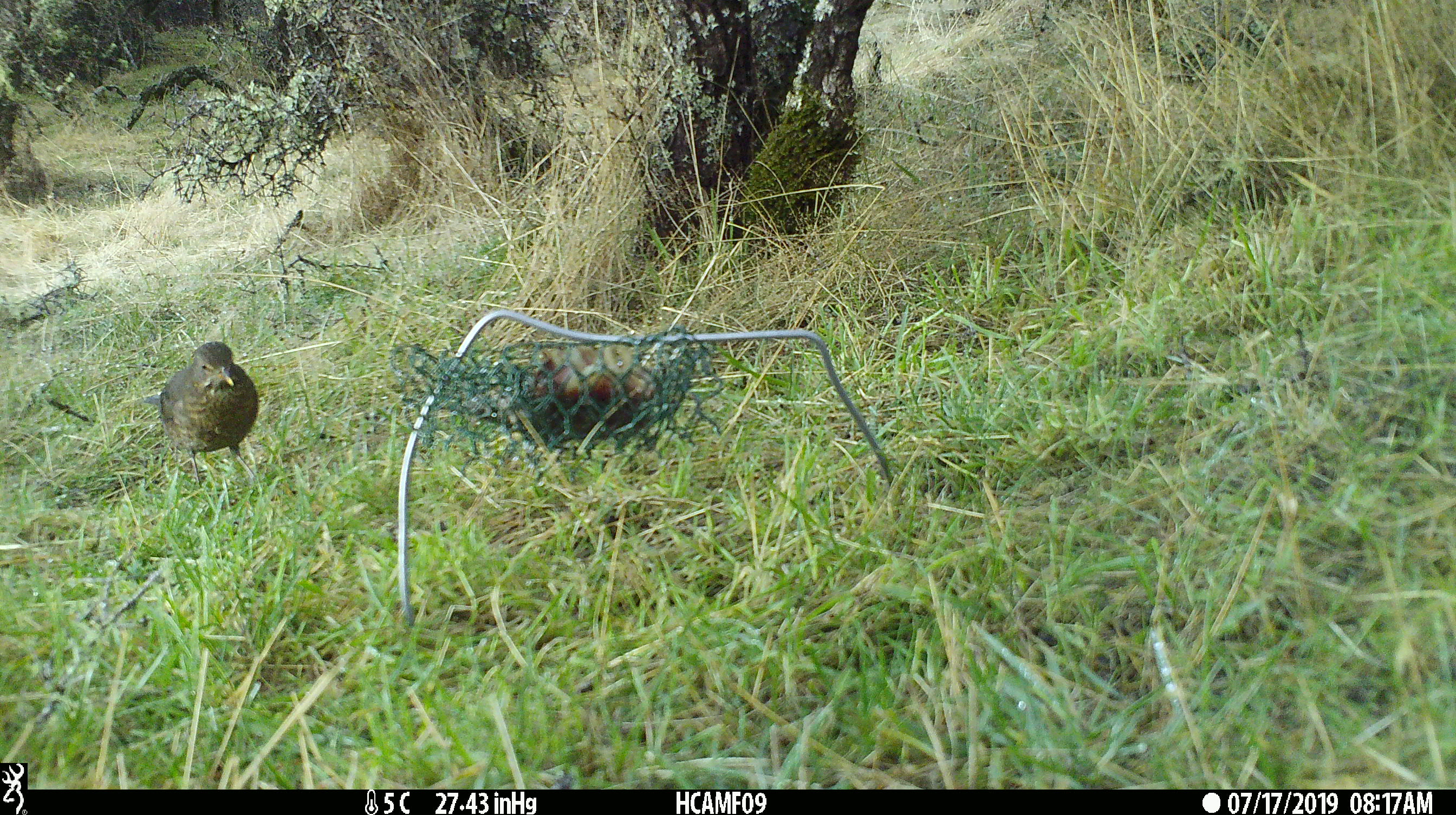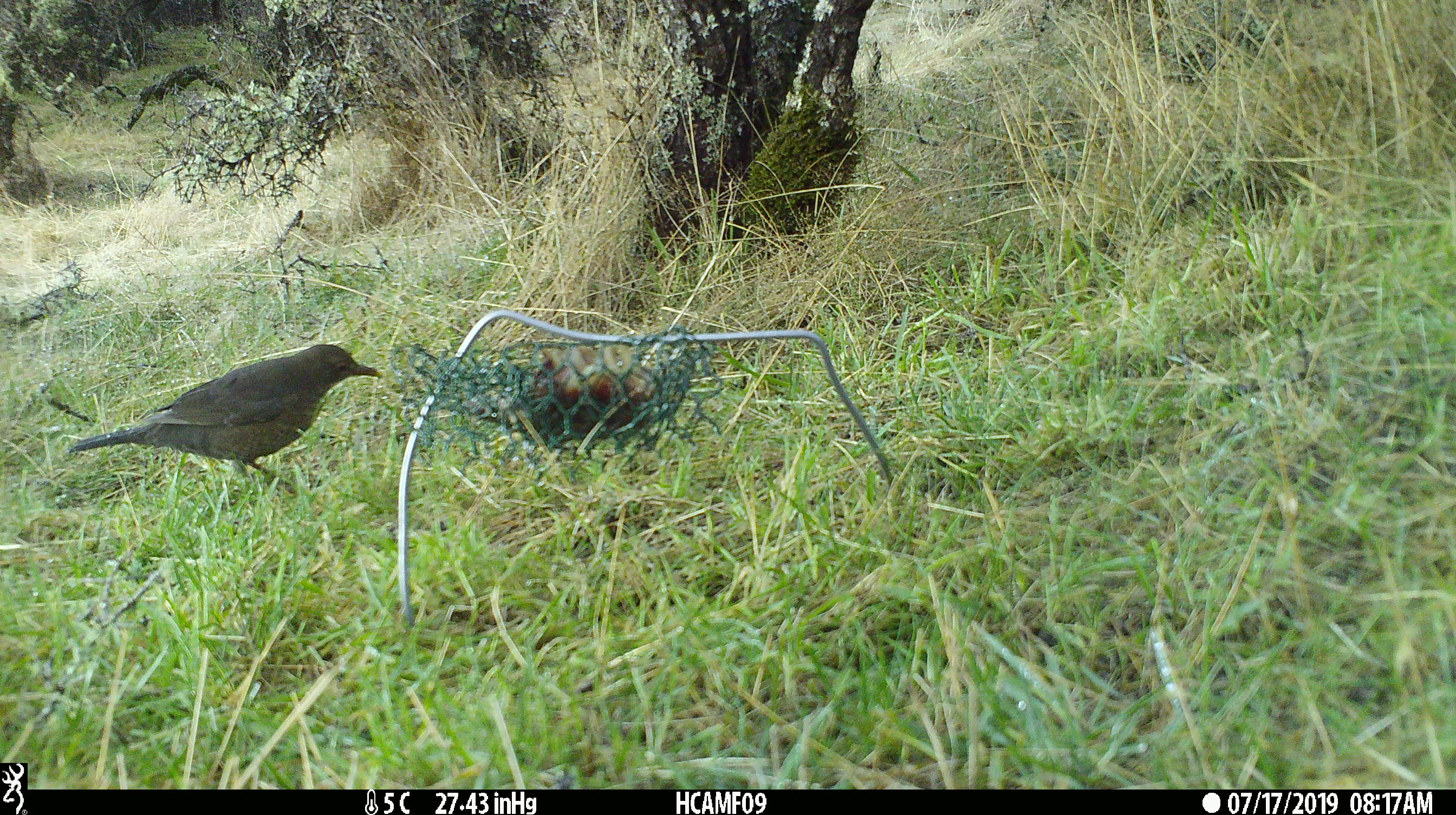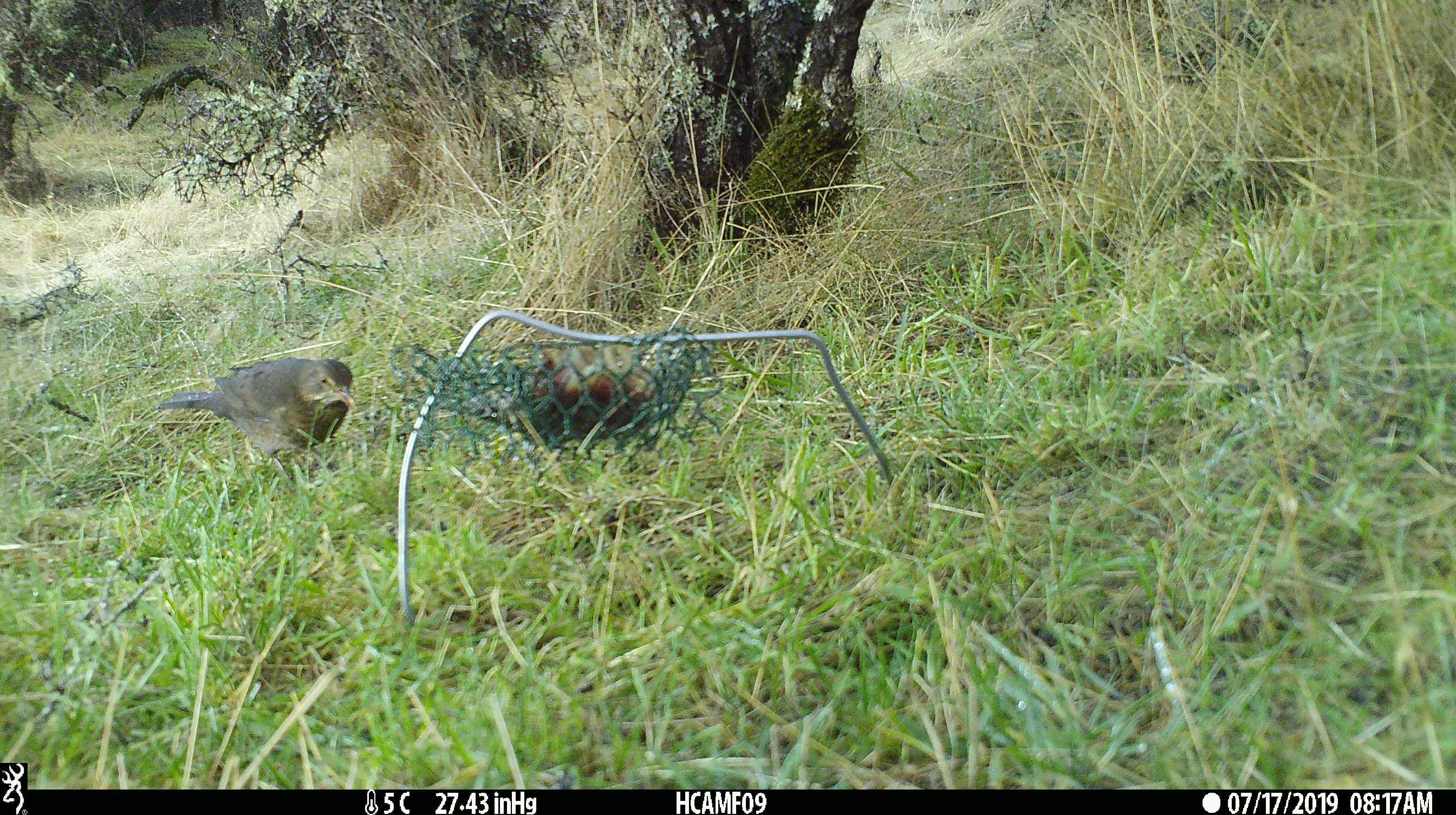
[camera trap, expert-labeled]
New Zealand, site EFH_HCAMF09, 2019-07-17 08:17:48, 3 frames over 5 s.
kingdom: Animalia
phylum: Chordata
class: Aves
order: Passeriformes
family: Turdidae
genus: Turdus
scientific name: Turdus merula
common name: eurasian blackbird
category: blackbird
Blackbird (eurasian blackbird) (Turdus merula).